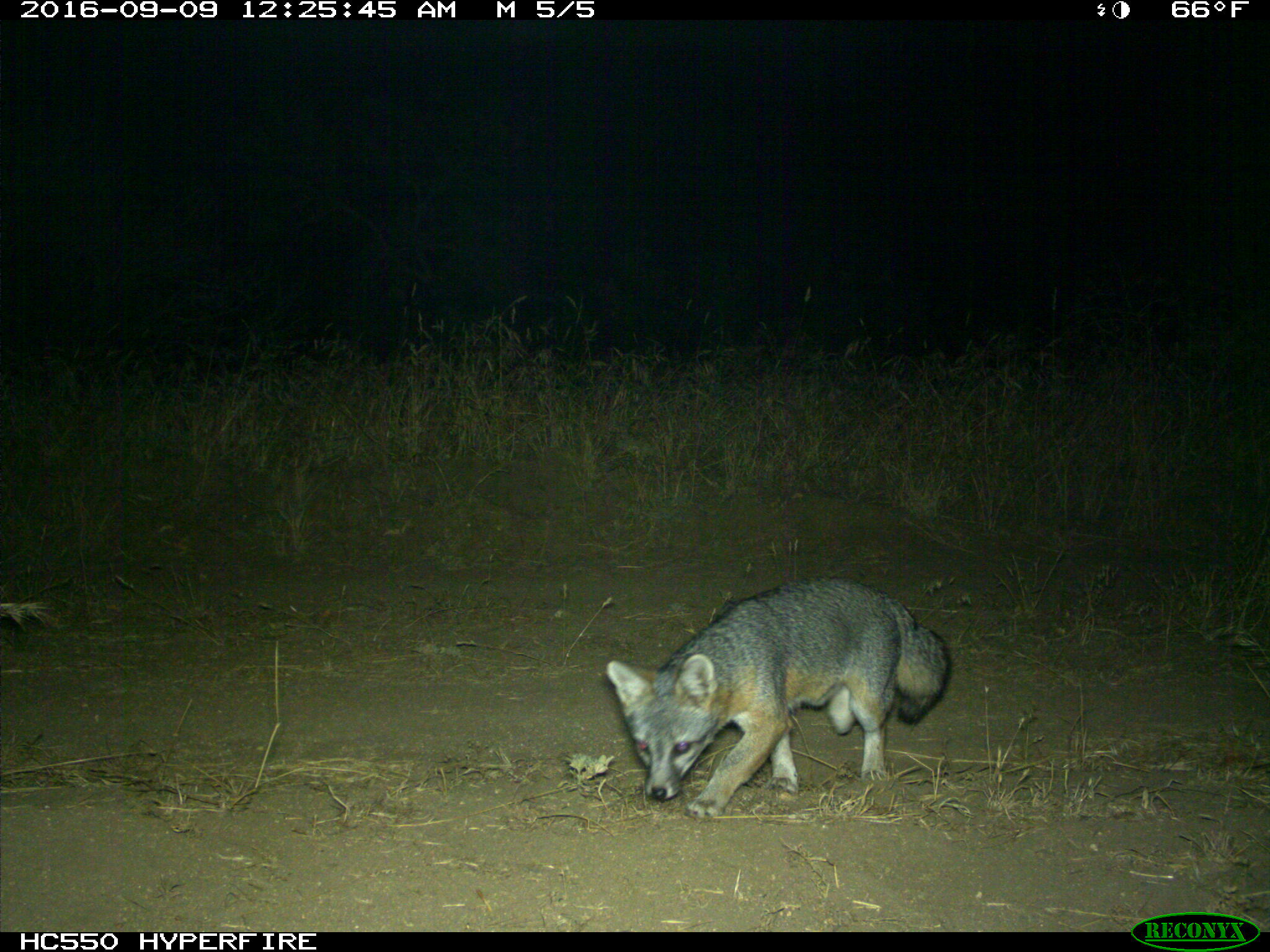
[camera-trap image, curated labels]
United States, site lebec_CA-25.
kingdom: Animalia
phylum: Chordata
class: Mammalia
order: Carnivora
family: Canidae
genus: Urocyon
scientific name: Urocyon cinereoargenteus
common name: gray fox